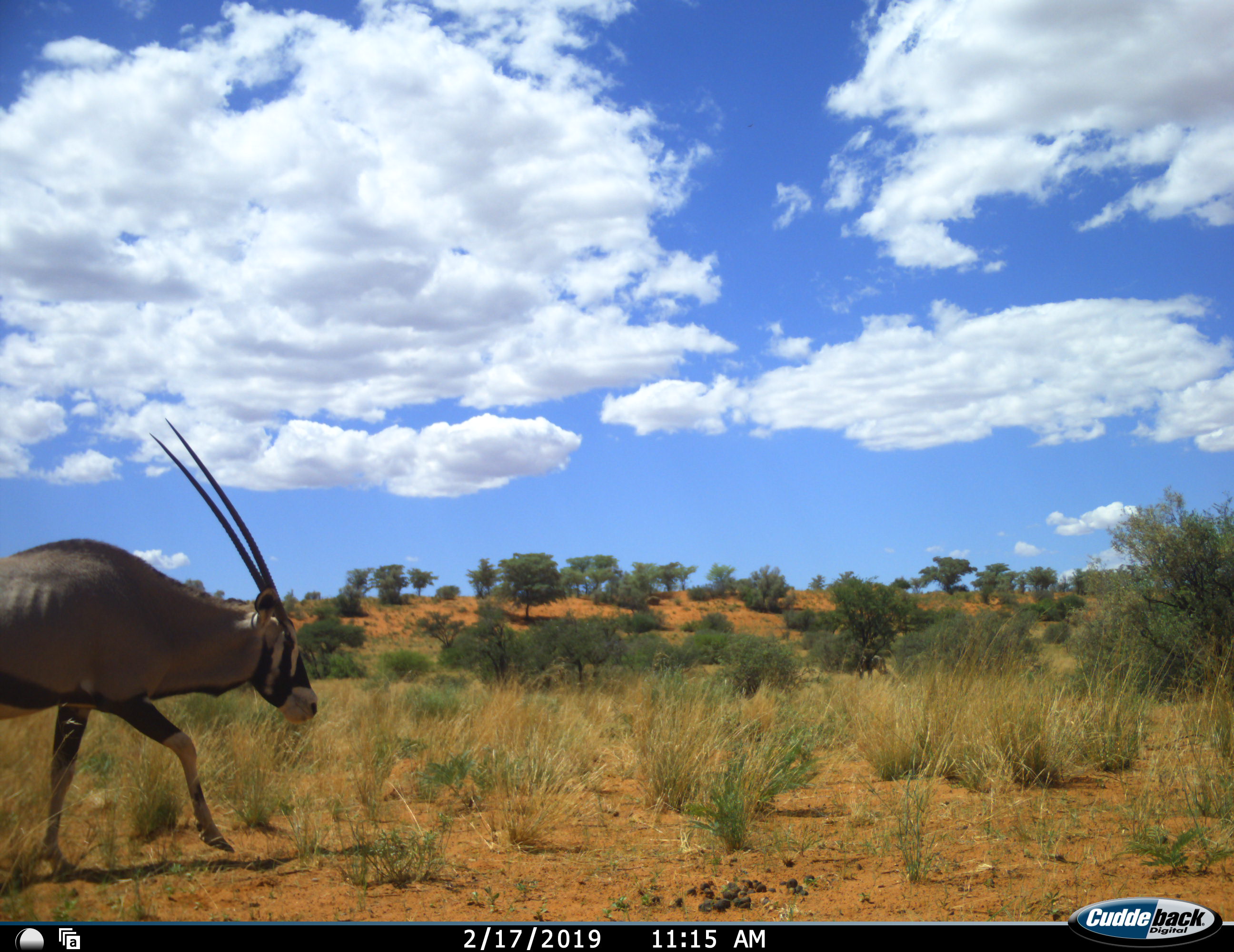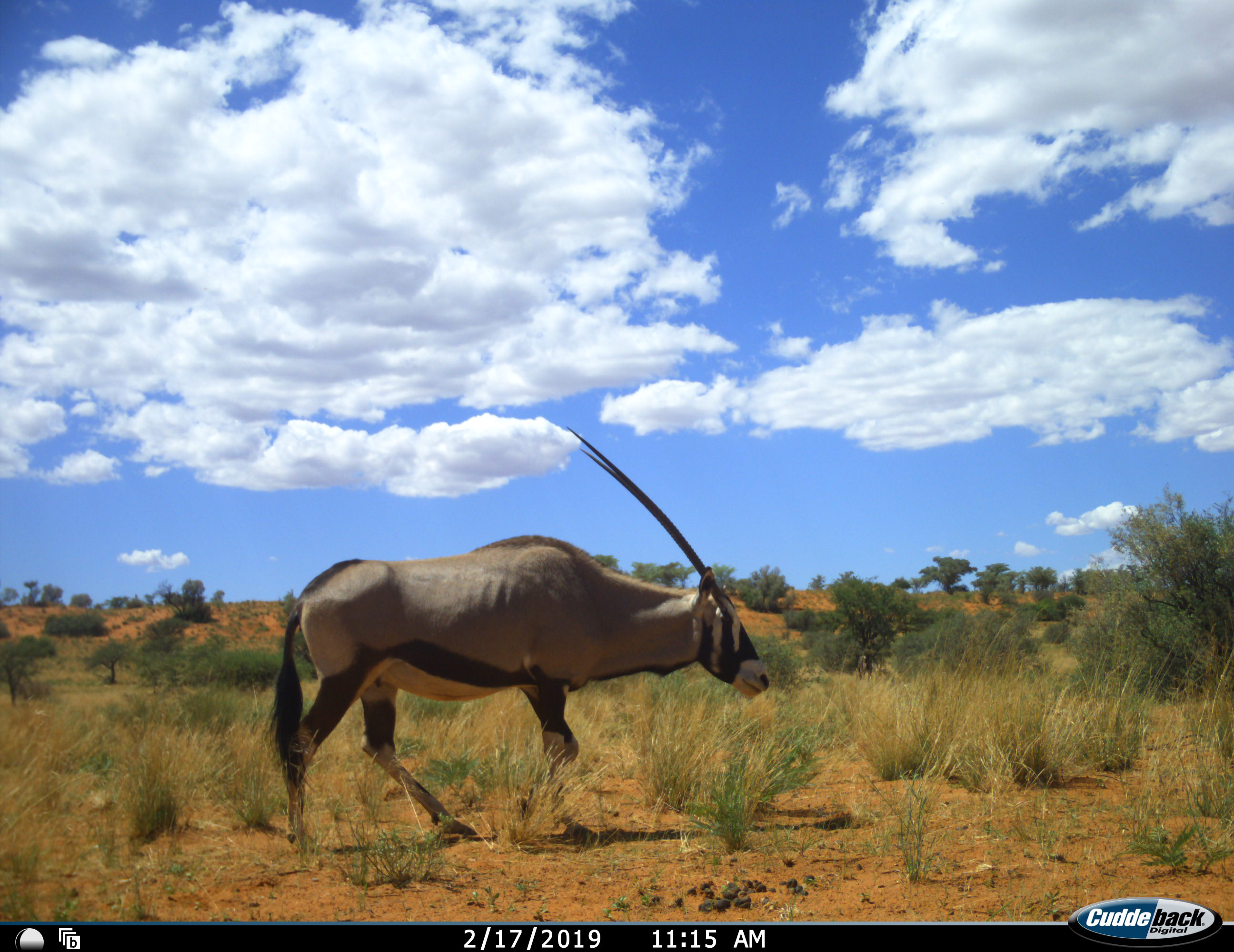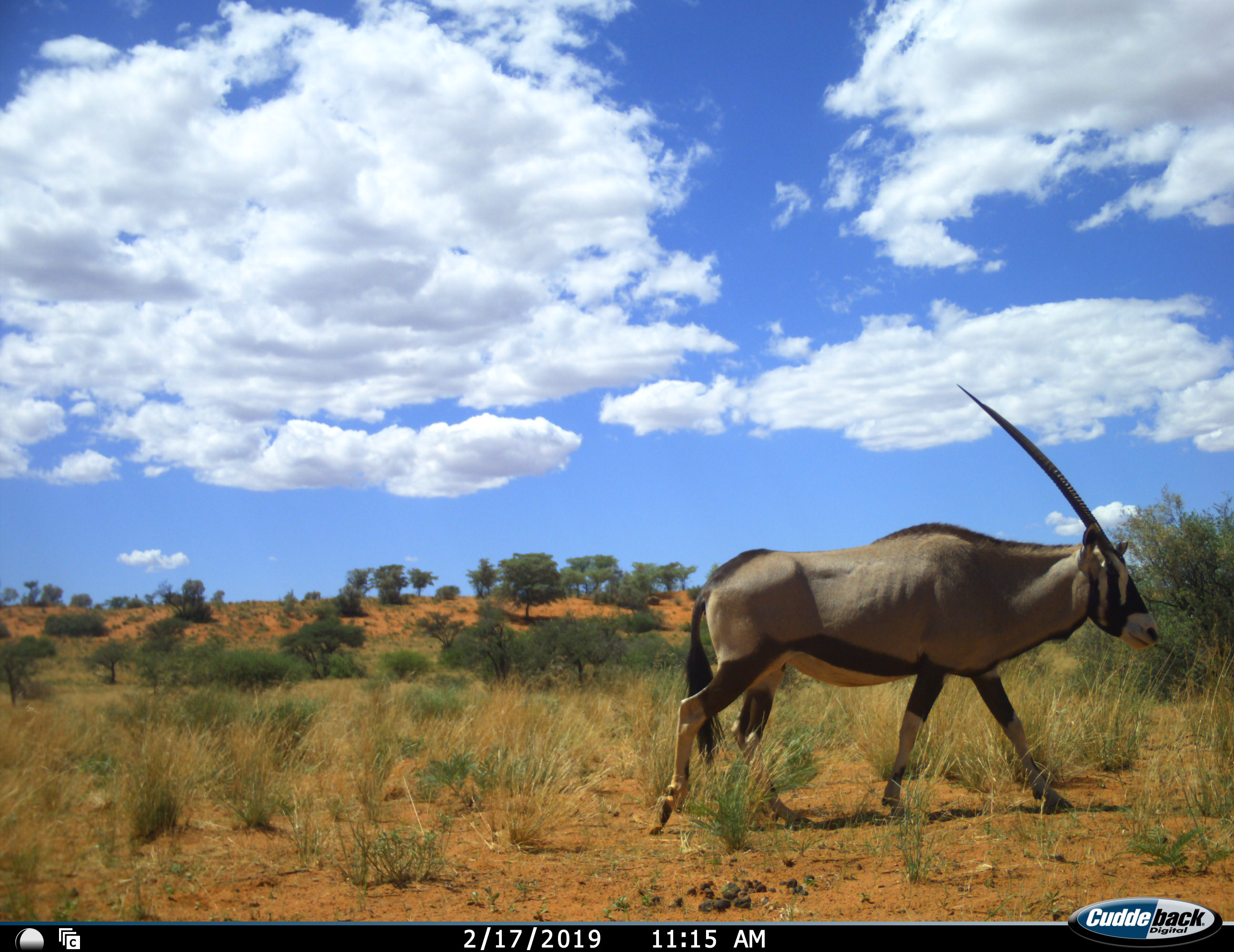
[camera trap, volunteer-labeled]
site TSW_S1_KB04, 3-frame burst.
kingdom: Animalia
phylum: Chordata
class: Mammalia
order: Artiodactyla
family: Bovidae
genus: Oryx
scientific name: Oryx gazella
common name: gemsbok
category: oryx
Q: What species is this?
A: Oryx (gemsbok) (Oryx gazella).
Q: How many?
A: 1.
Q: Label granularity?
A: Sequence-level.